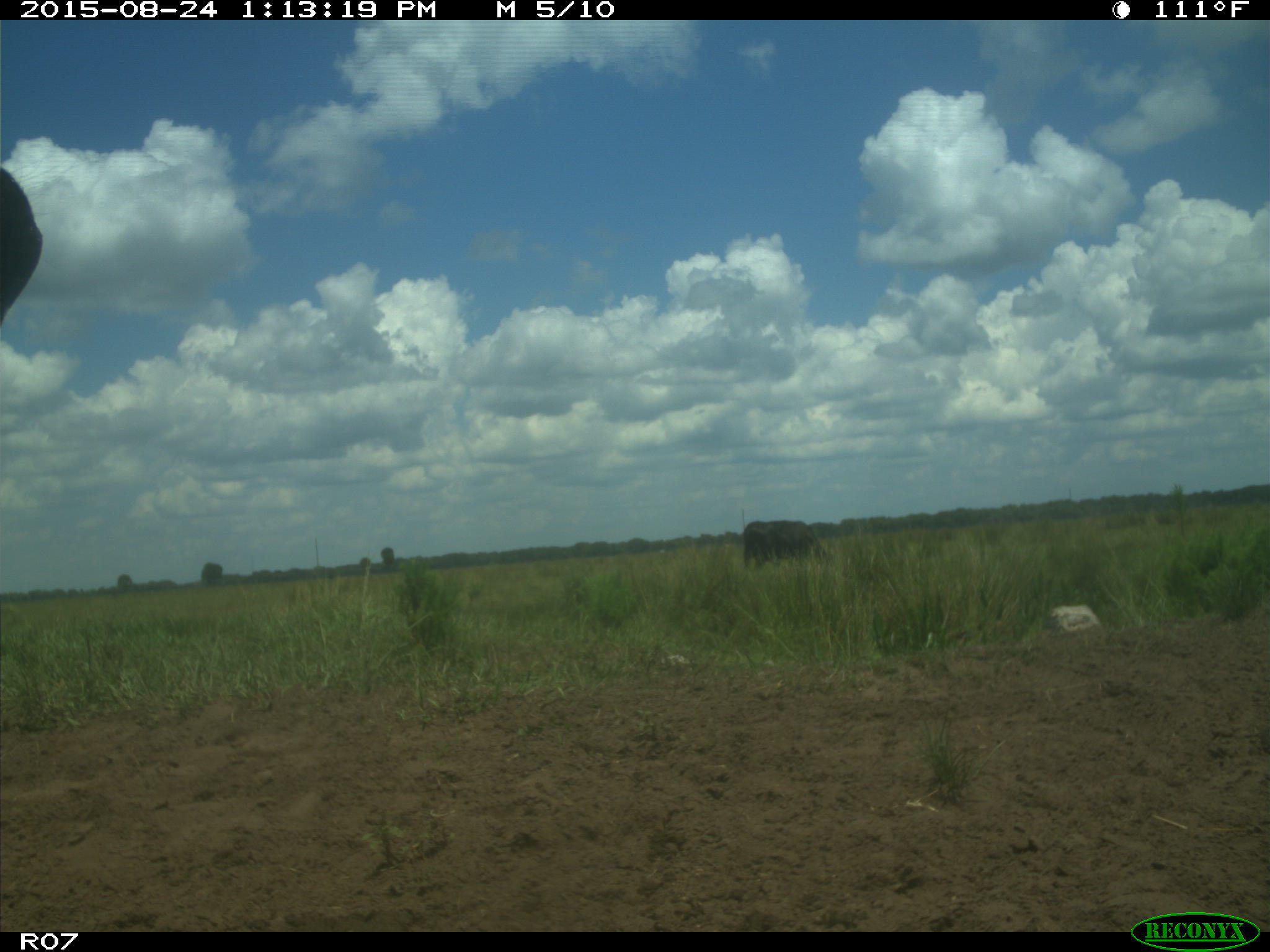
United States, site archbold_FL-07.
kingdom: Animalia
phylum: Chordata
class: Mammalia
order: Artiodactyla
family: Bovidae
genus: Bos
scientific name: Bos taurus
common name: domestic cow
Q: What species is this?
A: Bos taurus (domestic cow).